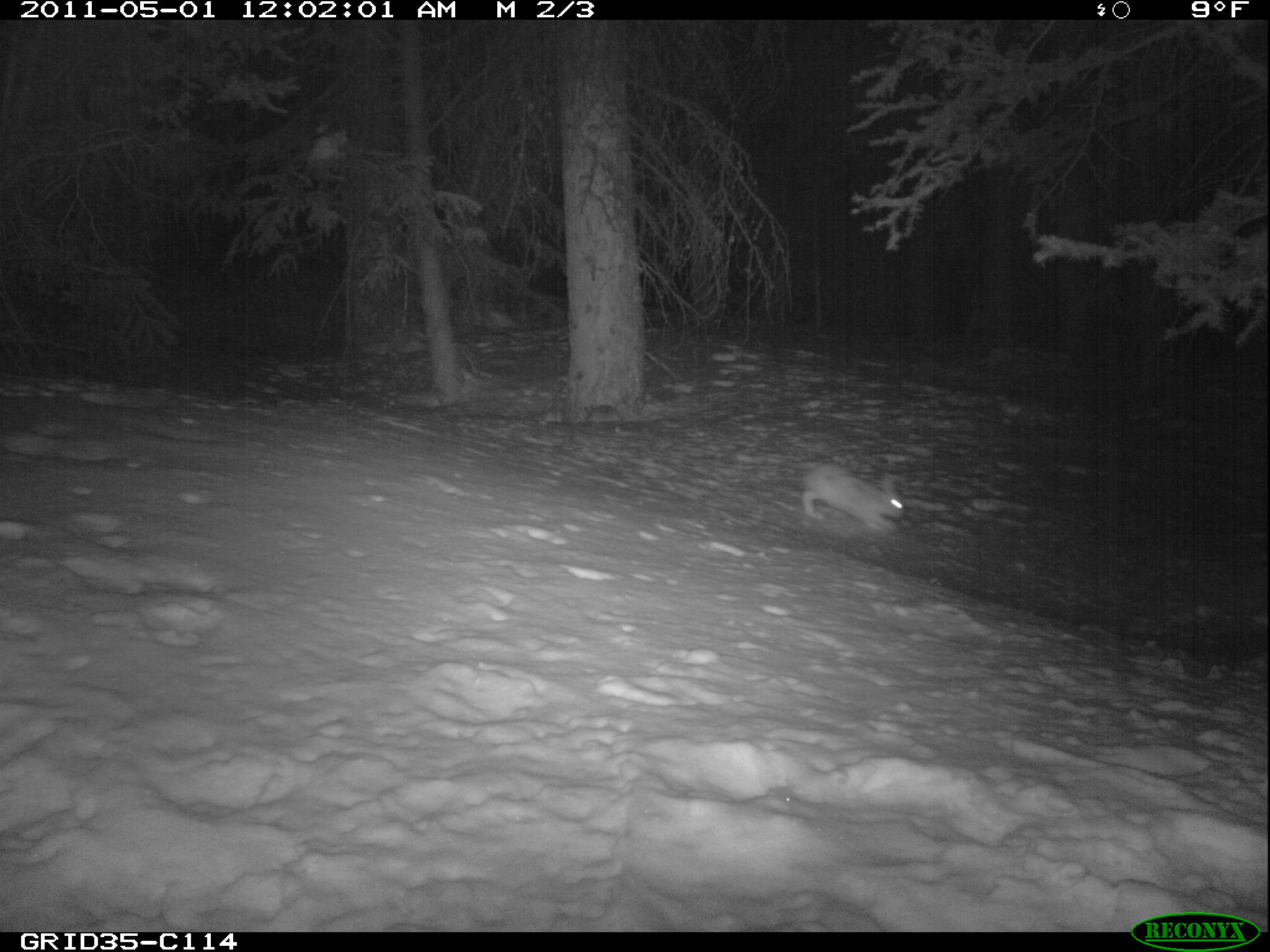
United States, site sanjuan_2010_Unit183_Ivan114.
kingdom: Animalia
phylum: Chordata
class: Mammalia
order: Lagomorpha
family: Leporidae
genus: Lepus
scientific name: Lepus americanus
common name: snowshoe hare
Lepus americanus (snowshoe hare).